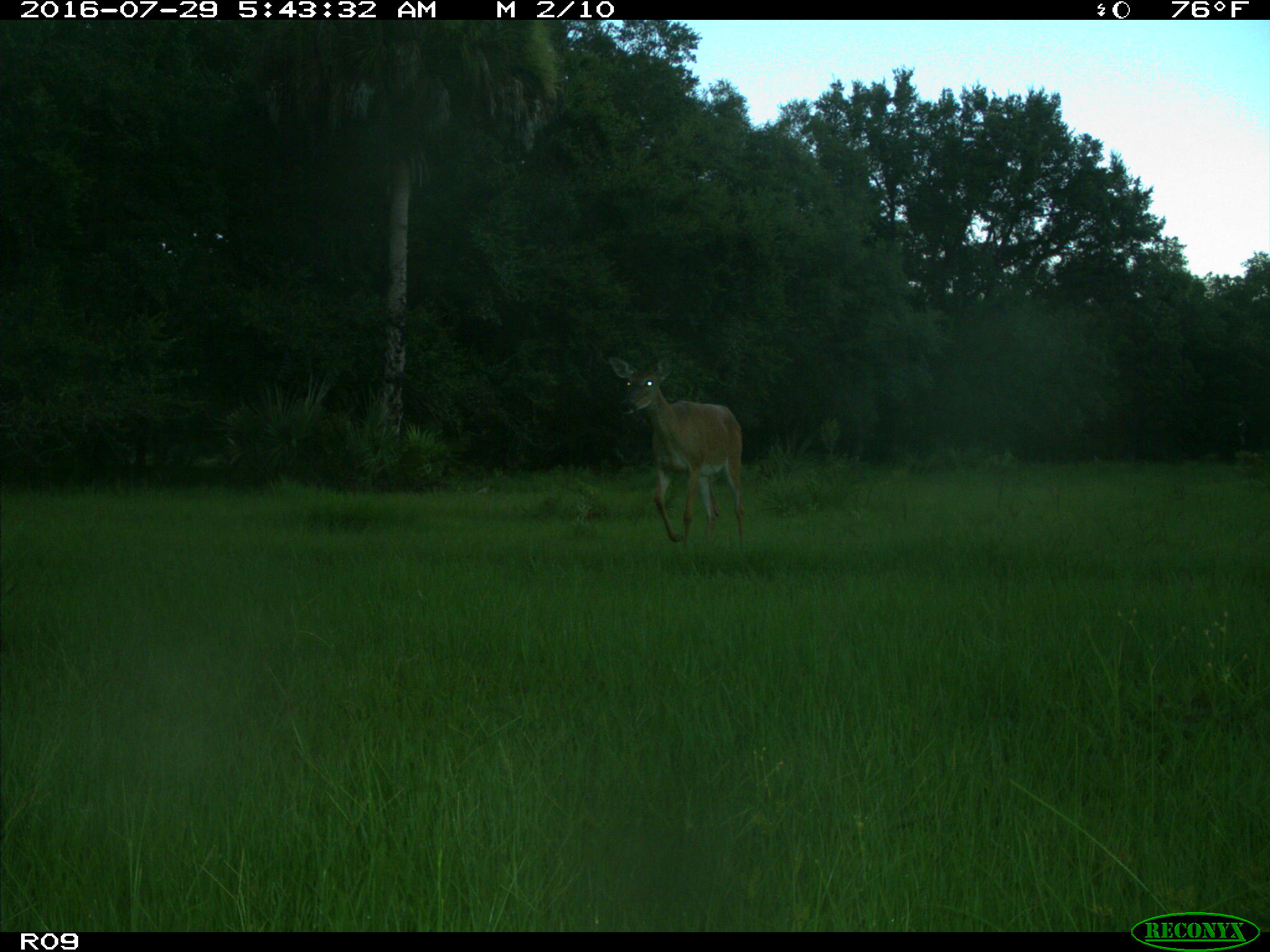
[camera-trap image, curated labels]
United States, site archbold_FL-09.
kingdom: Animalia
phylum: Chordata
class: Mammalia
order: Artiodactyla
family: Cervidae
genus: Odocoileus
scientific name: Odocoileus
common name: deer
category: unidentified deer